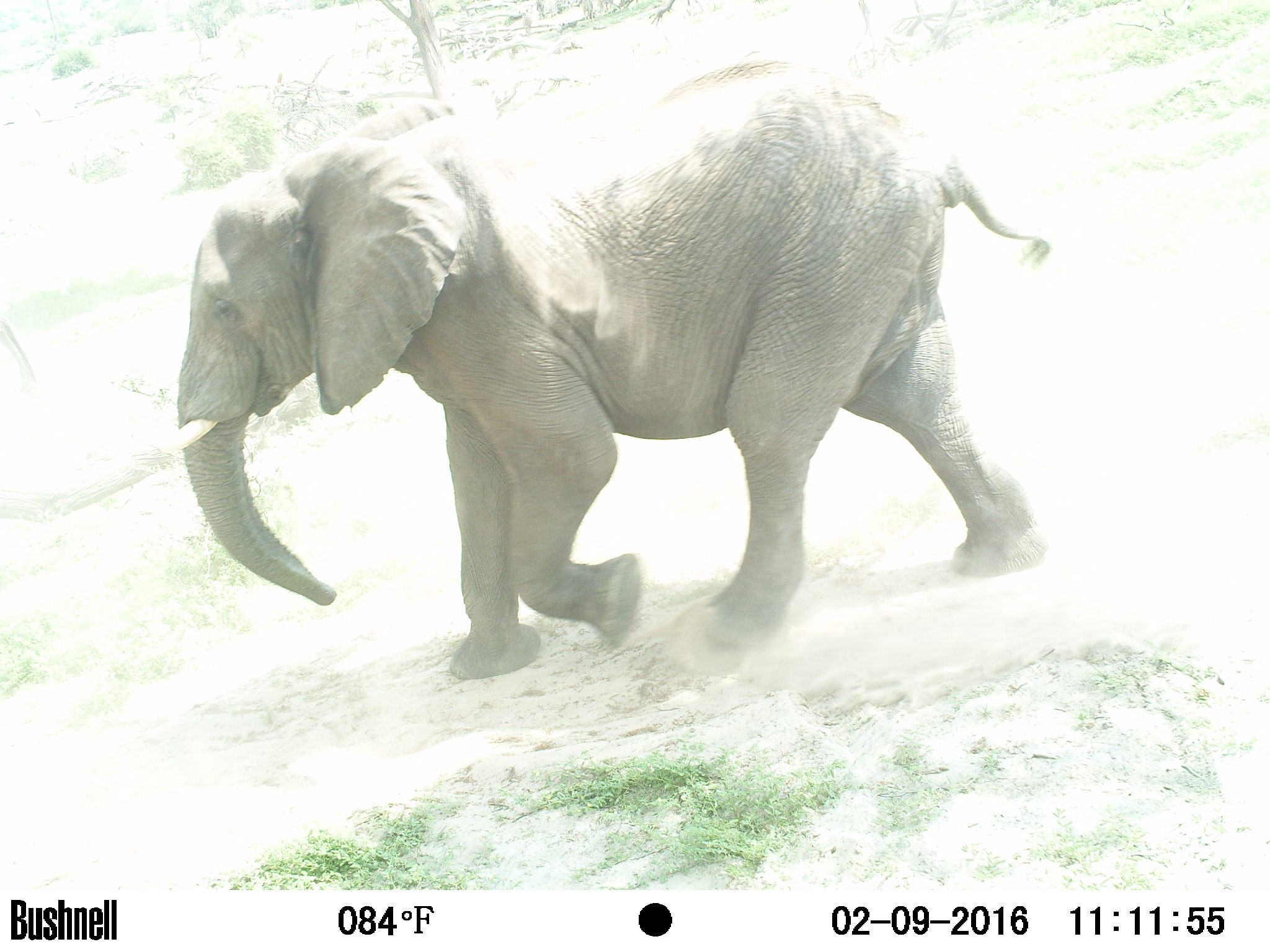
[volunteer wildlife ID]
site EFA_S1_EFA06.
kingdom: Animalia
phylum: Chordata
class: Mammalia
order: Proboscidea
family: Elephantidae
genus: Loxodonta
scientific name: Loxodonta africana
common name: african bush elephant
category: elephant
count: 1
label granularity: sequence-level